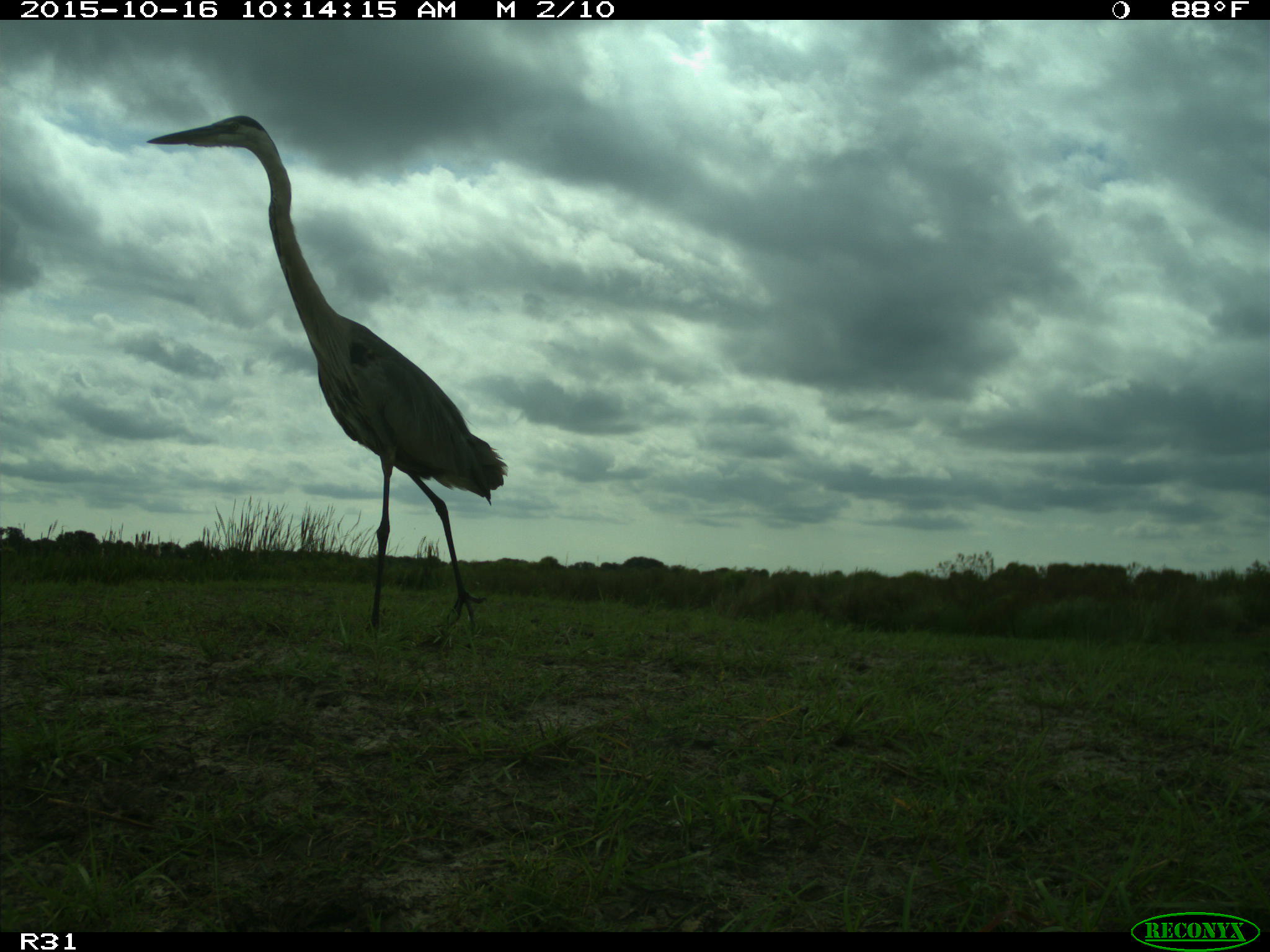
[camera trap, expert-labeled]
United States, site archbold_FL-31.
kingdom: Animalia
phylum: Chordata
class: Aves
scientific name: Aves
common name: birds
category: unidentified bird